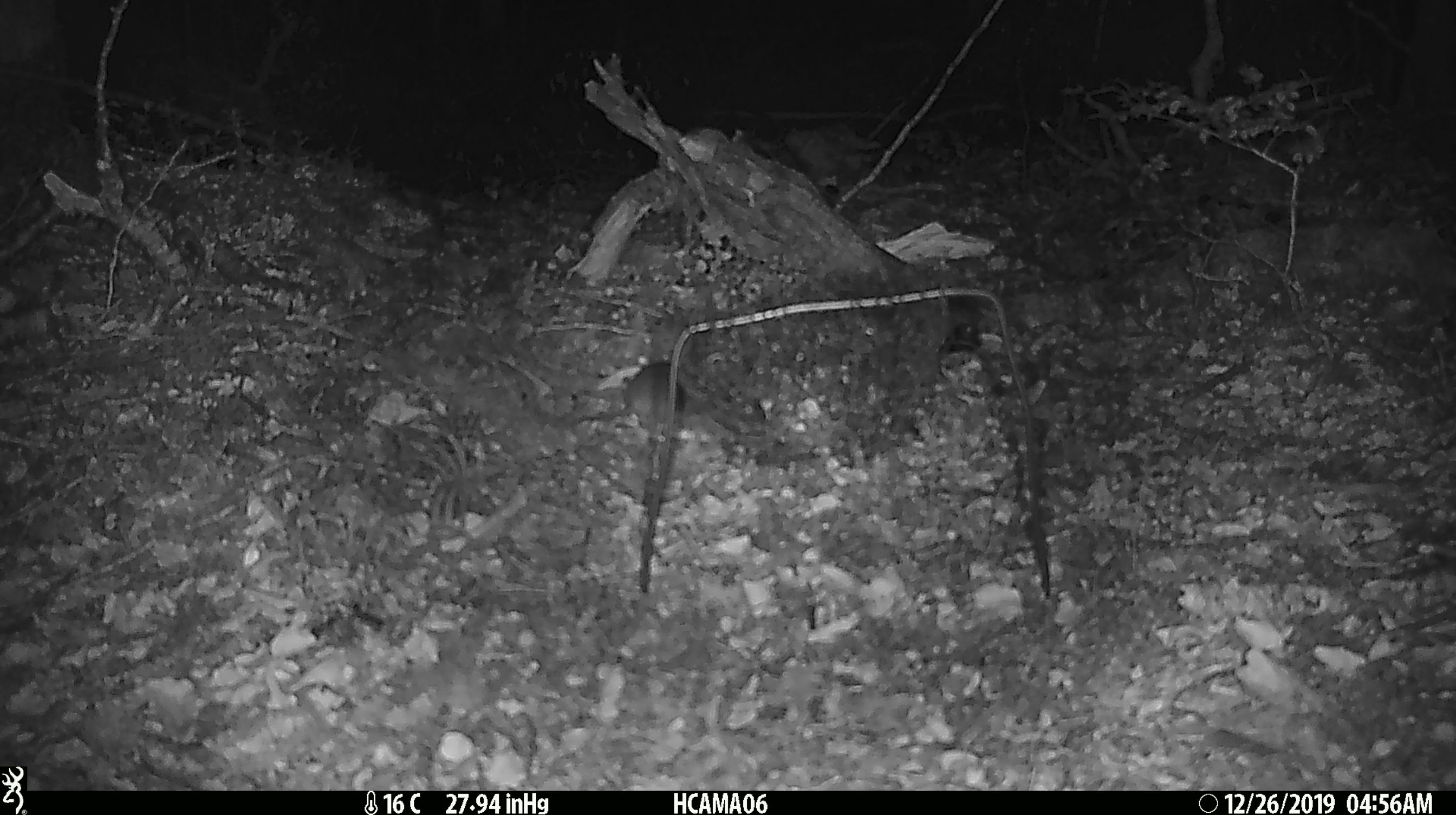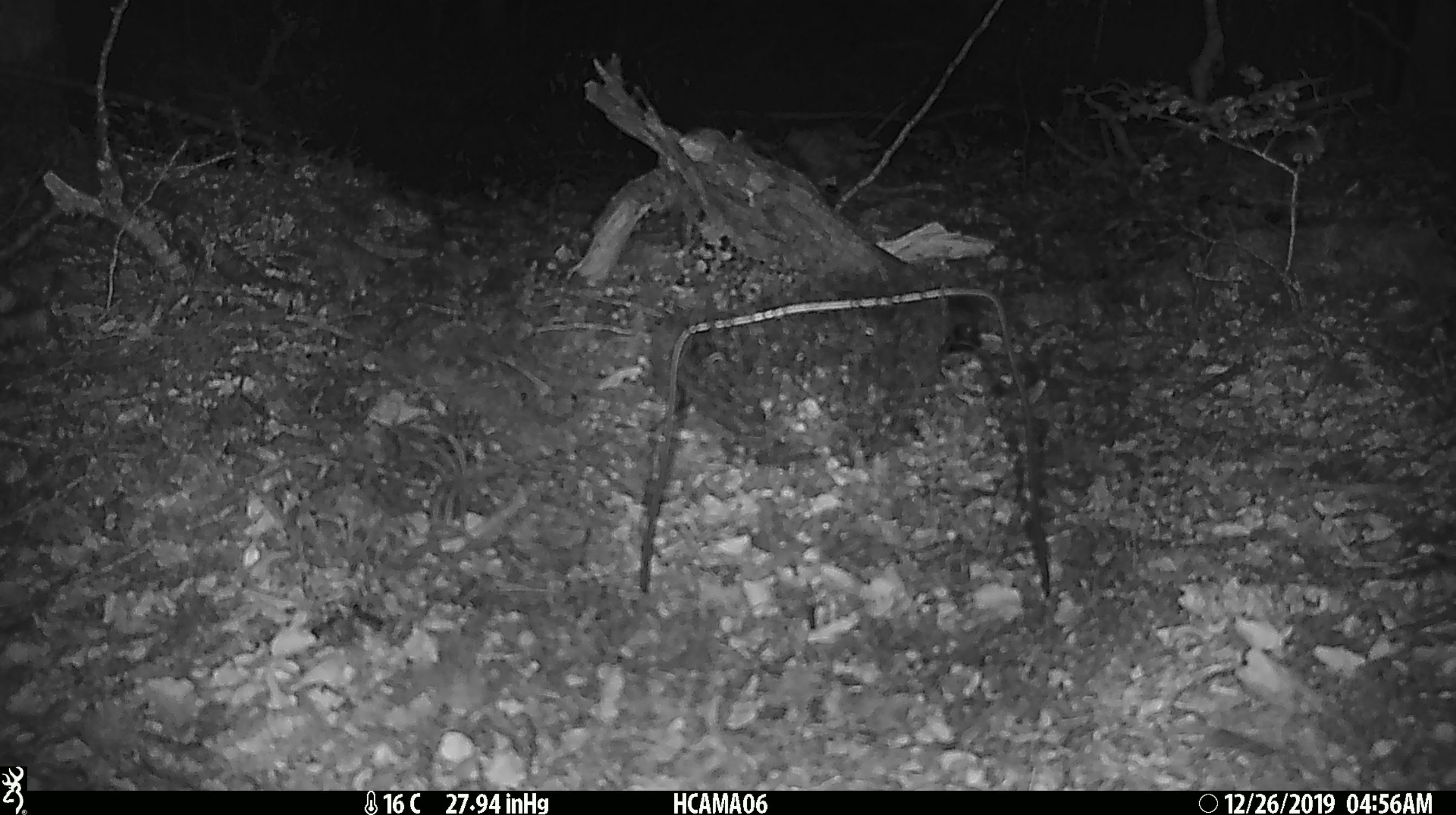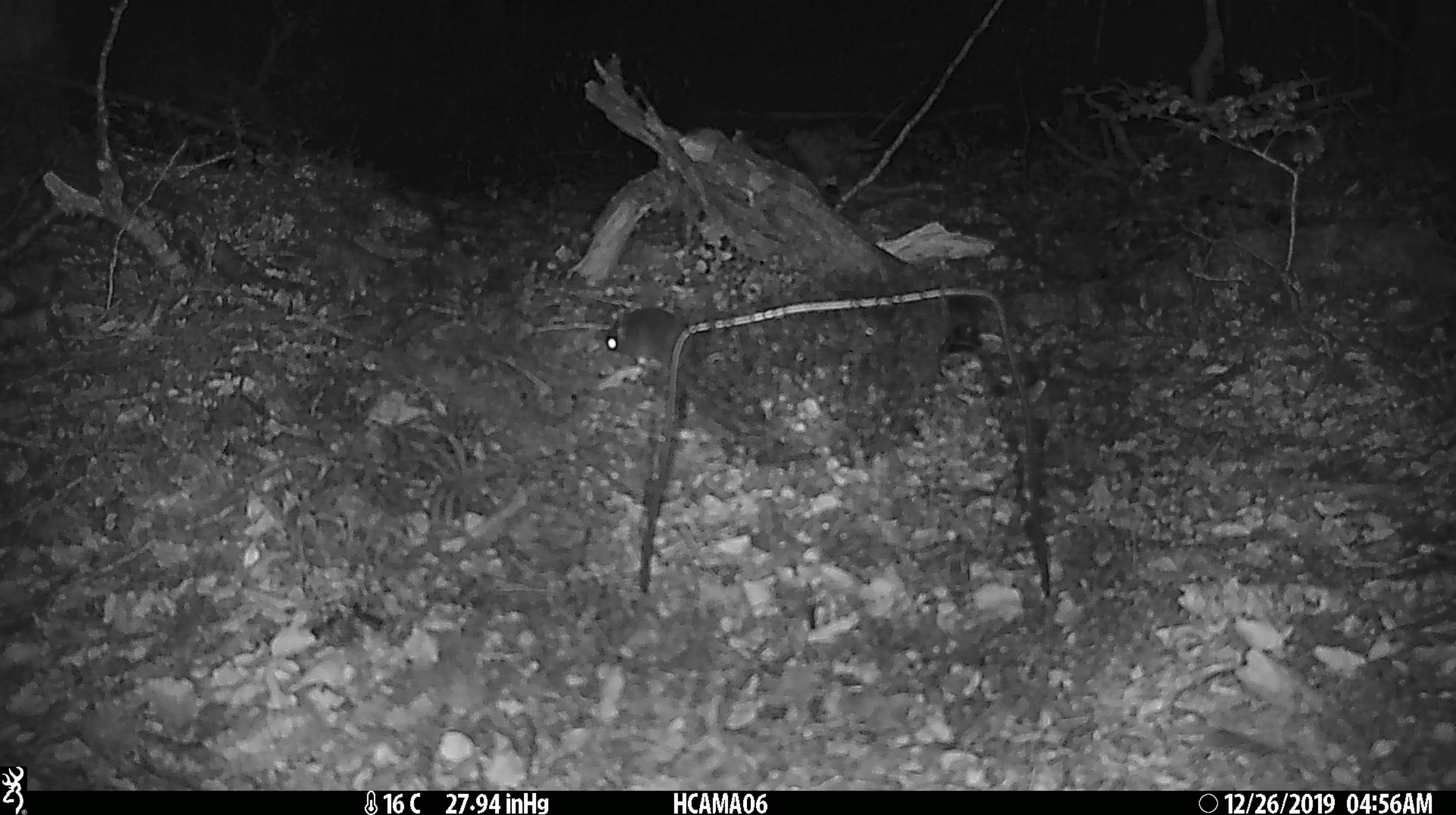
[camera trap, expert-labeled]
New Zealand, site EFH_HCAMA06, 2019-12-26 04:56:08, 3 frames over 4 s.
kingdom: Animalia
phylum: Chordata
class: Mammalia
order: Rodentia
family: Muridae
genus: Mus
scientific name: Mus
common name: mouse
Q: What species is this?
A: Mouse (Mus).